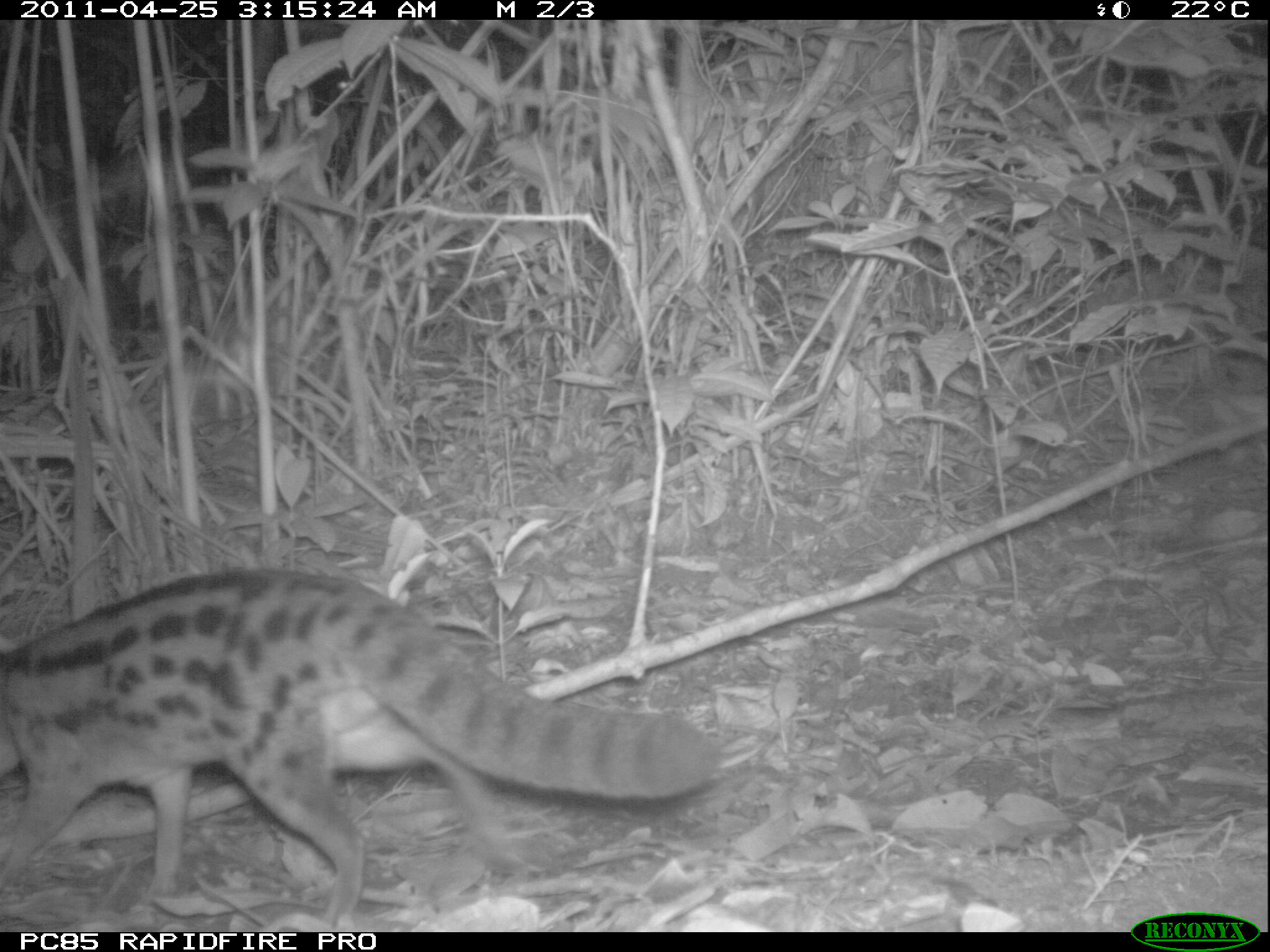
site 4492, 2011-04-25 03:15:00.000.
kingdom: Animalia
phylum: Chordata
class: Mammalia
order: Carnivora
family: Eupleridae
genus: Fossa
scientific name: Fossa fossana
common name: fanaloka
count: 1